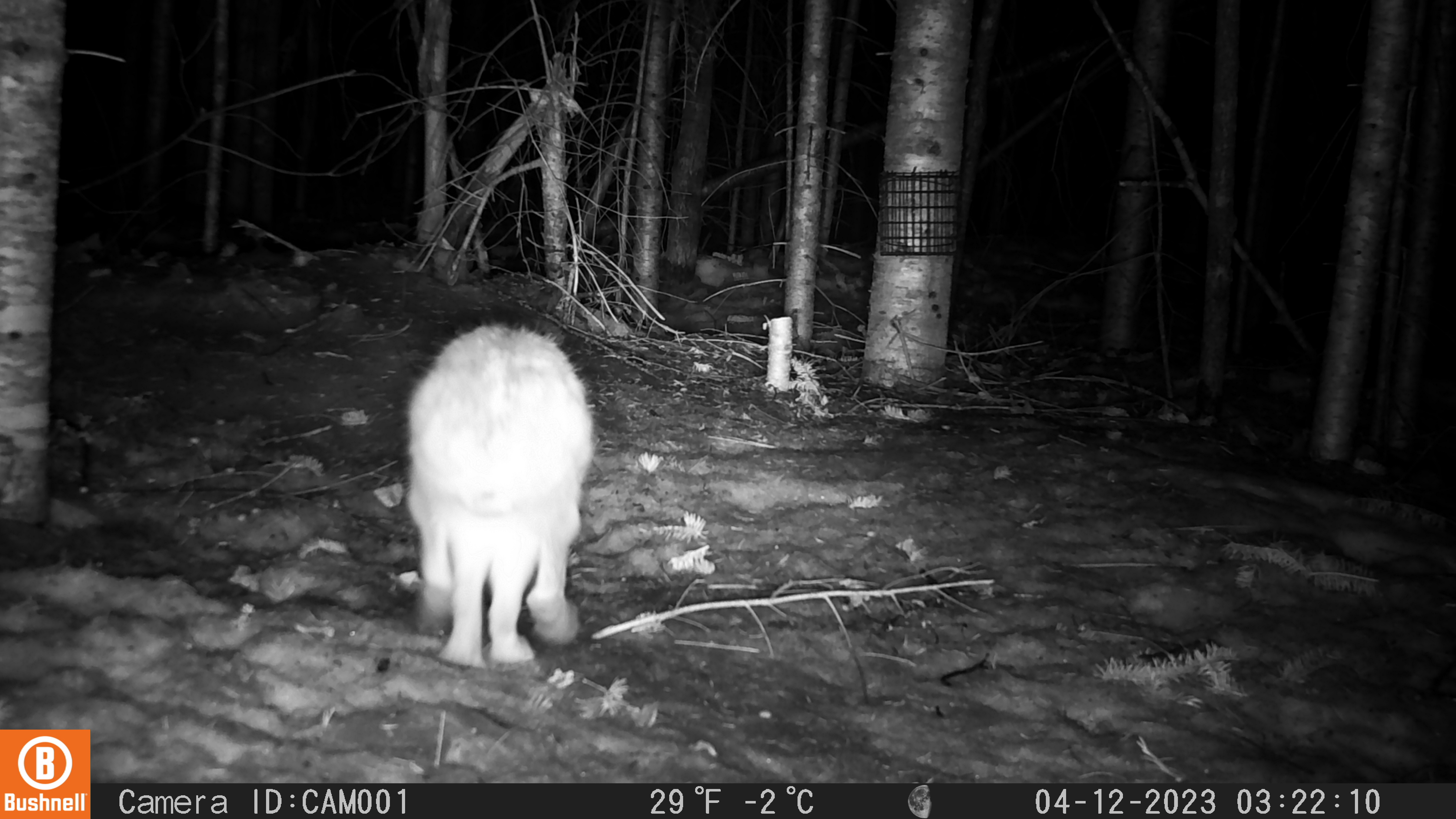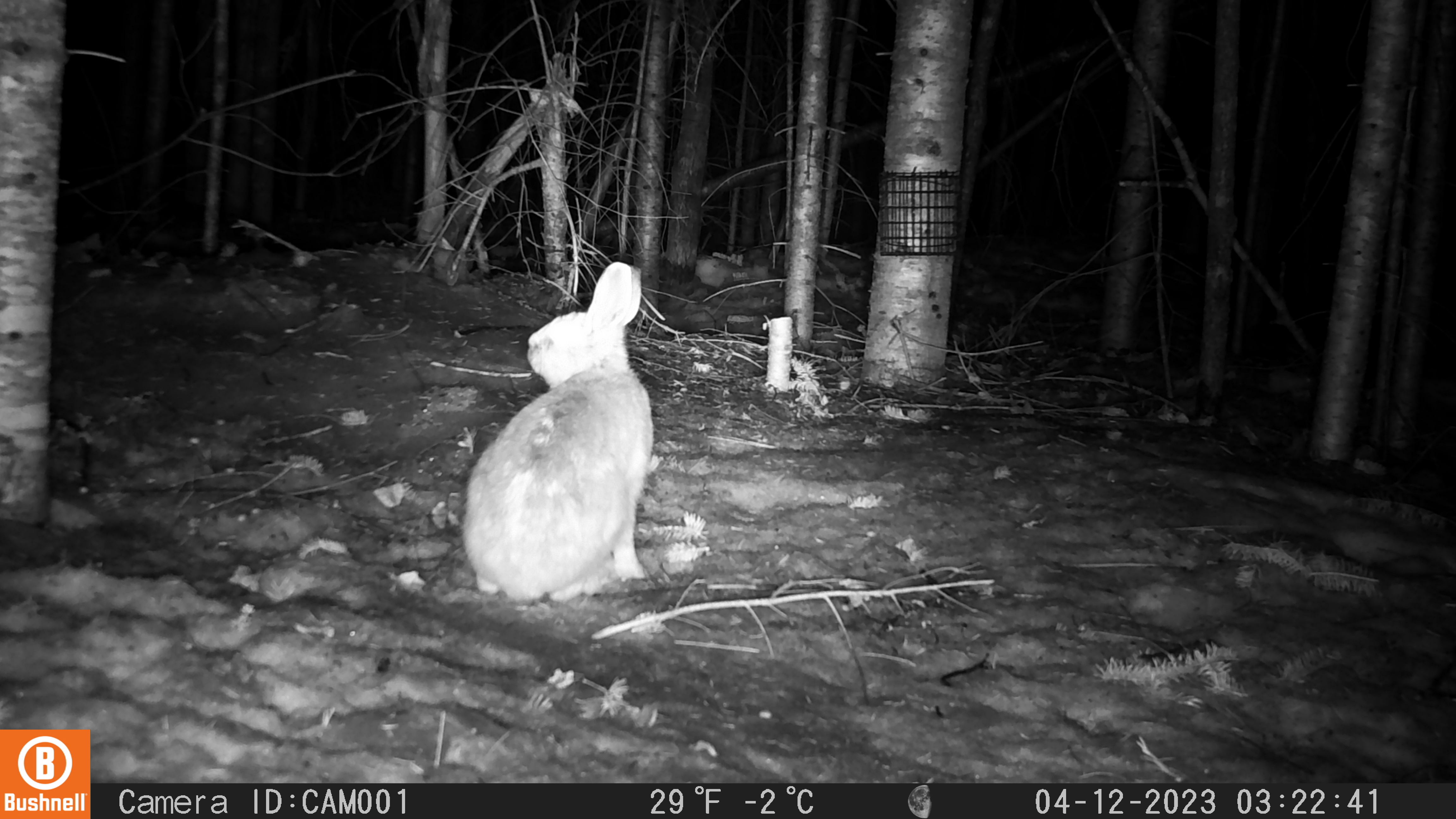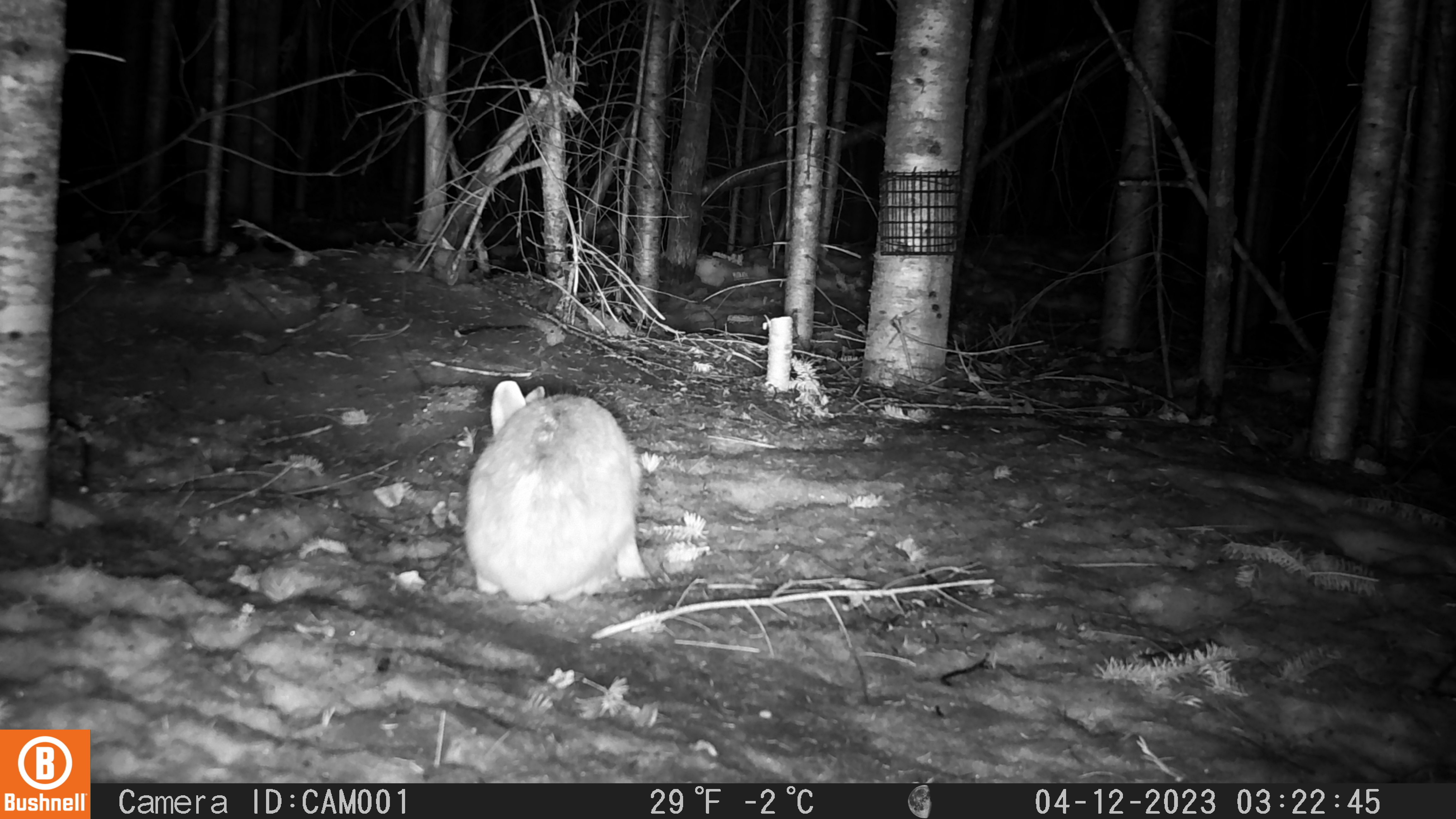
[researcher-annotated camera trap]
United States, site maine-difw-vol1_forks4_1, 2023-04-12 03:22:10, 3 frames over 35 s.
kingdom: Animalia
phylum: Chordata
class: Mammalia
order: Lagomorpha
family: Leporidae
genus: Lepus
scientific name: Lepus americanus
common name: snowshoe hare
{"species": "snowshoe hare (Lepus americanus)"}